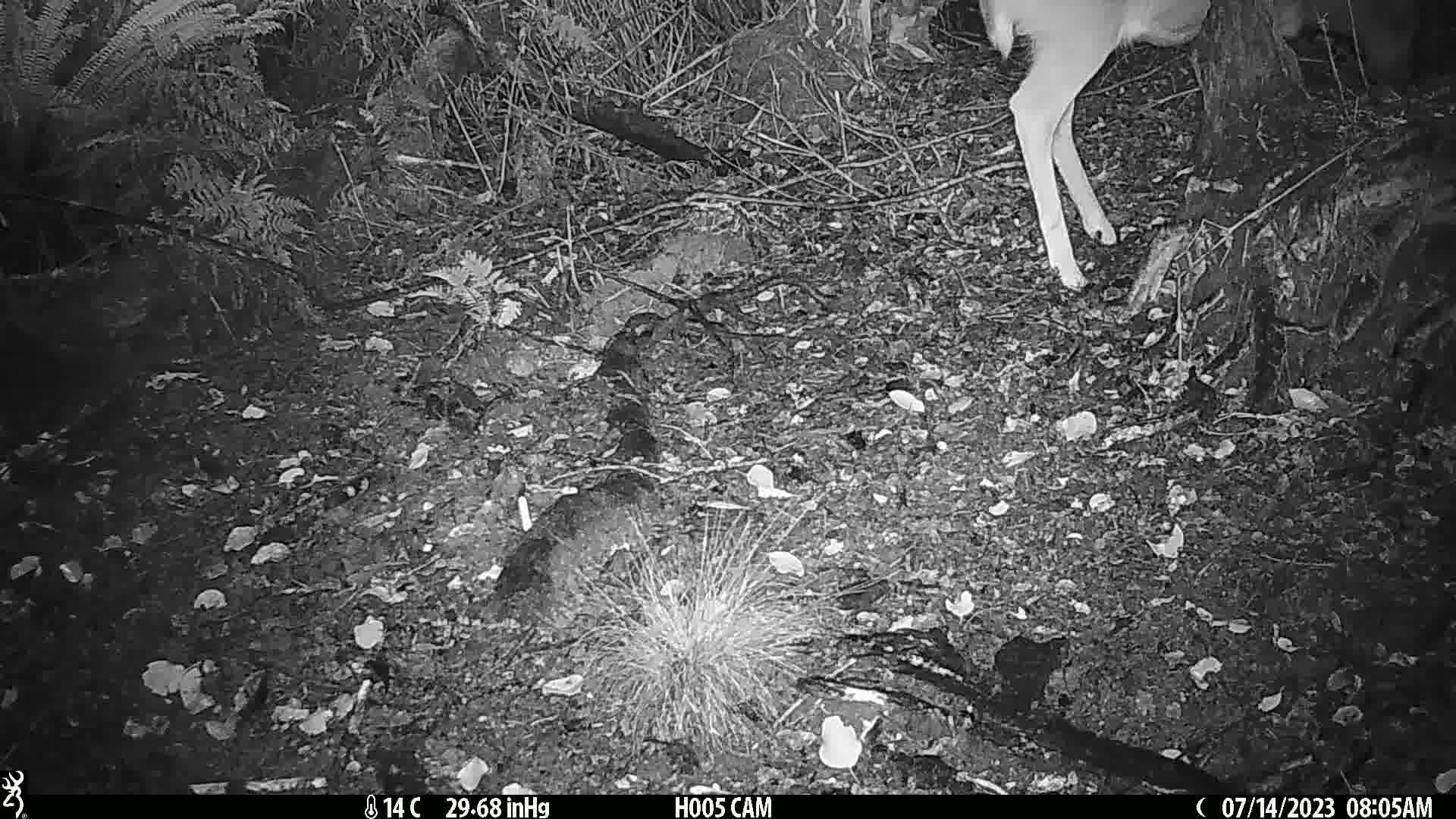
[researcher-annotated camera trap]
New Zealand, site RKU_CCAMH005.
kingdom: Animalia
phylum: Chordata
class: Mammalia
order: Artiodactyla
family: Cervidae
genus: Odocoileus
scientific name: Odocoileus virginianus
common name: white-tailed deer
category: white tailed deer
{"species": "white tailed deer (white-tailed deer) (Odocoileus virginianus)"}